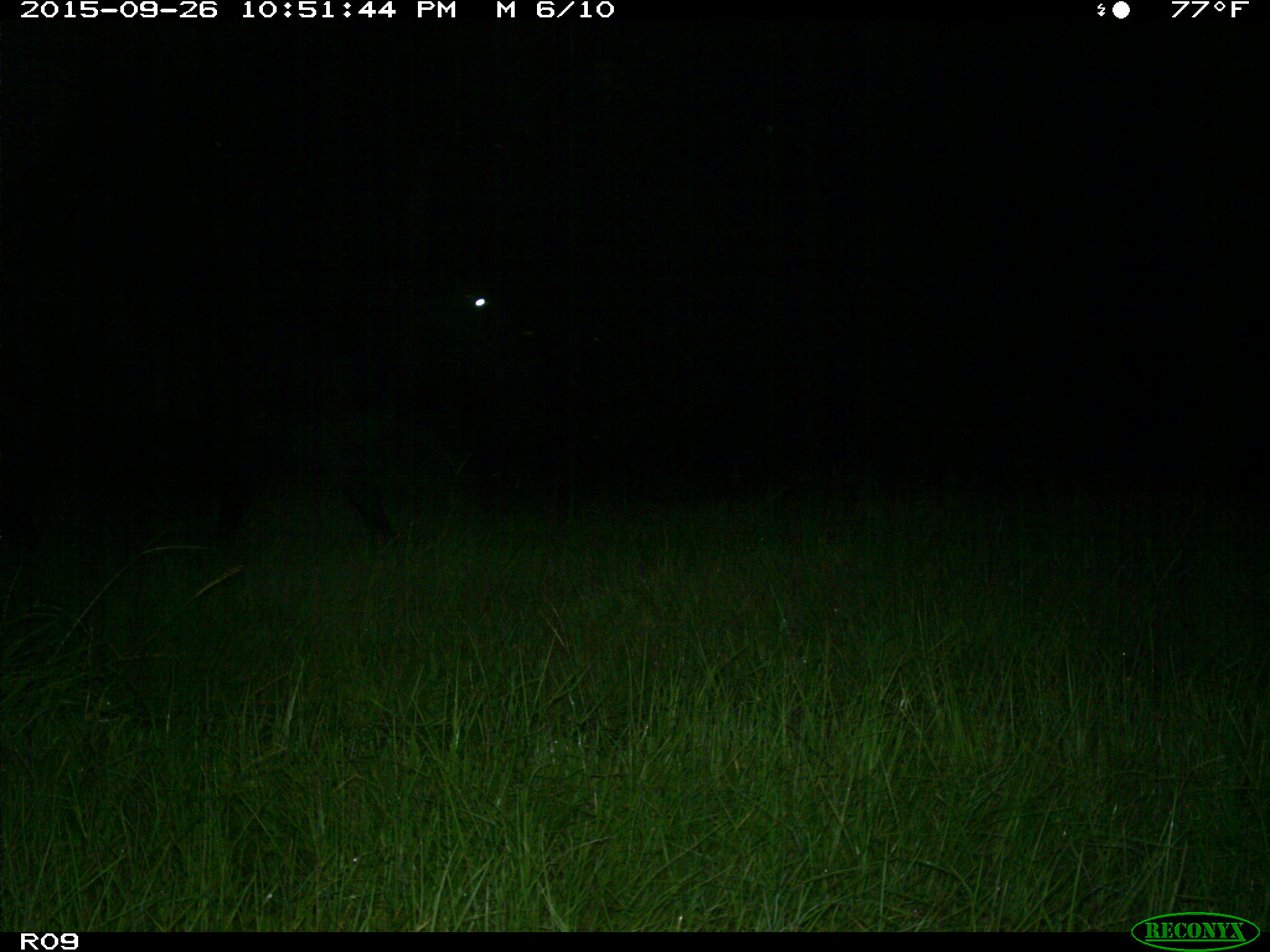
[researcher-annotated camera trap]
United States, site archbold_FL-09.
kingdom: Animalia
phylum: Chordata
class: Mammalia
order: Artiodactyla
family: Bovidae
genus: Bos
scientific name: Bos taurus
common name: domestic cow